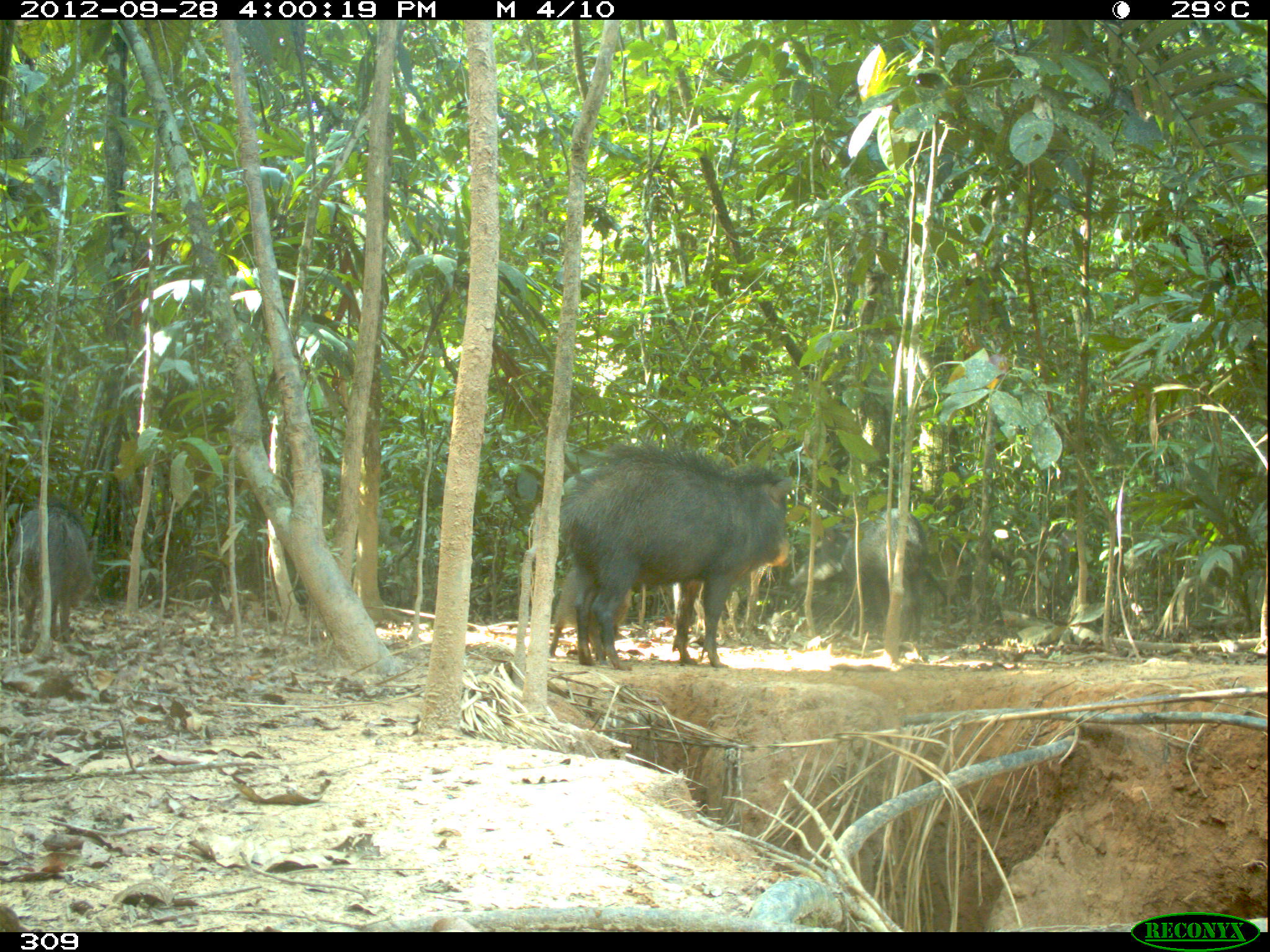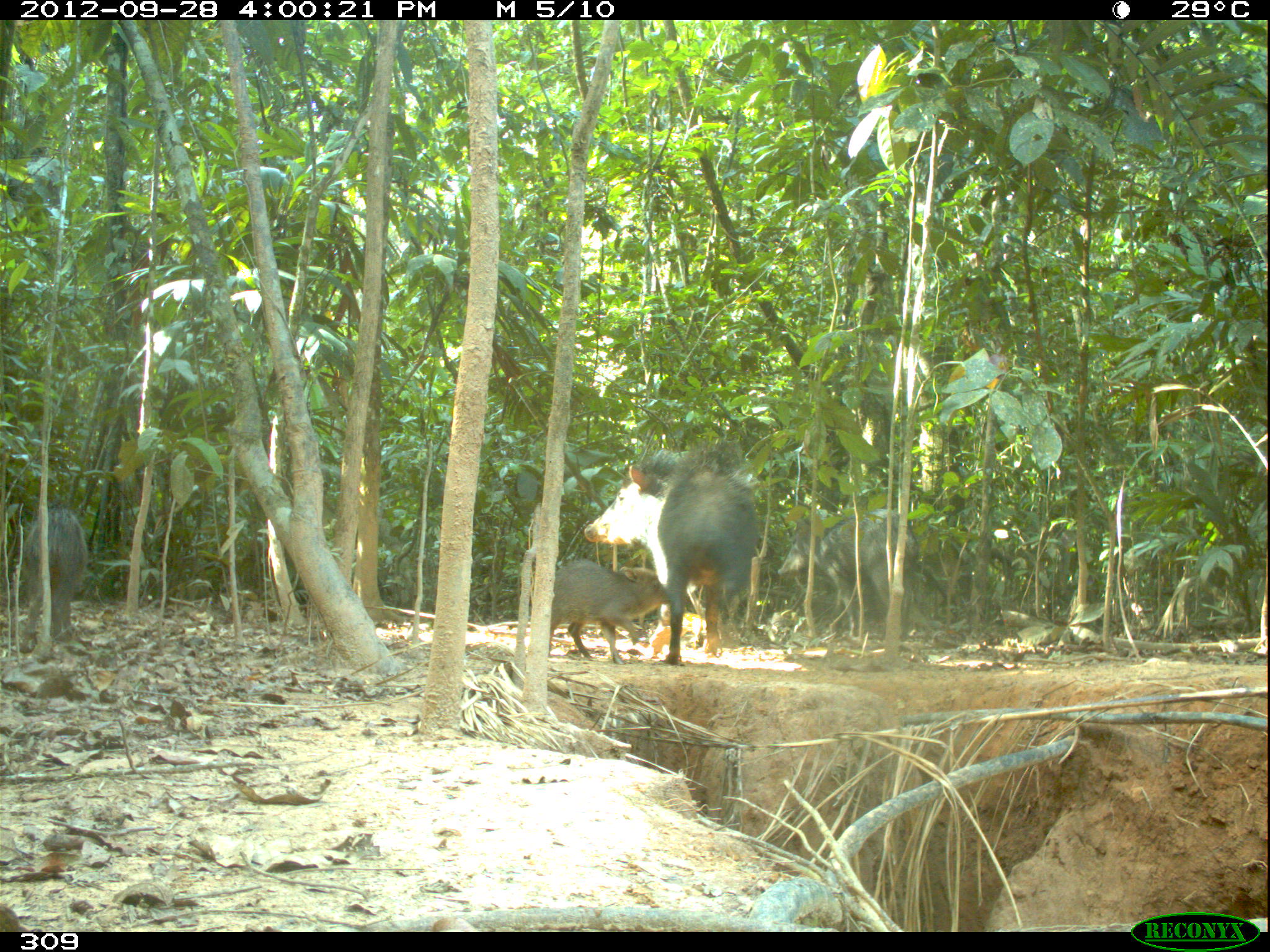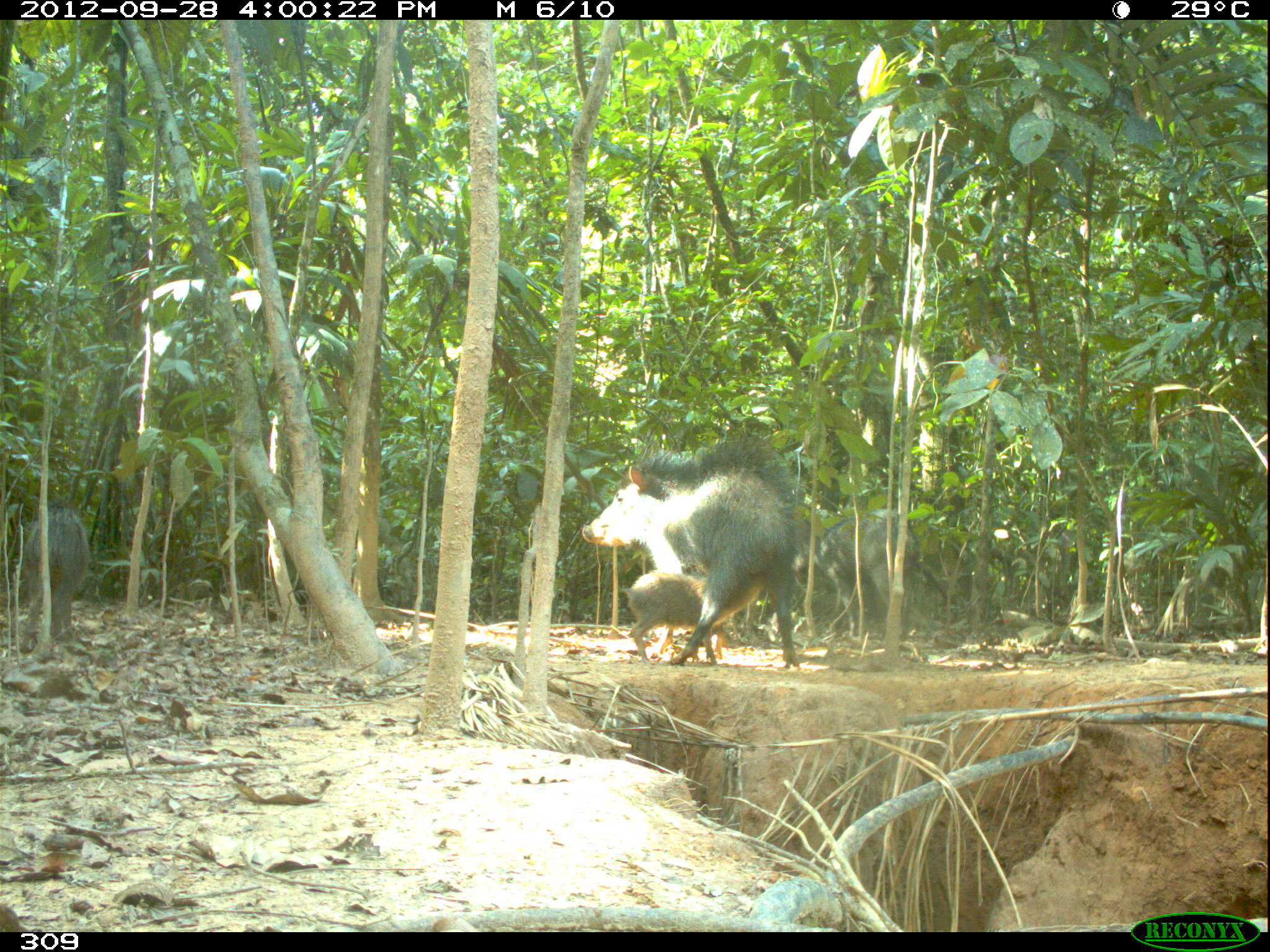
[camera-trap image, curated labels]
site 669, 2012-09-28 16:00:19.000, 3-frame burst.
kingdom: Animalia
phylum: Chordata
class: Mammalia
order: Artiodactyla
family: Tayassuidae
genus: Tayassu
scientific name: Tayassu pecari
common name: white-lipped peccary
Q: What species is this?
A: Tayassu pecari (white-lipped peccary).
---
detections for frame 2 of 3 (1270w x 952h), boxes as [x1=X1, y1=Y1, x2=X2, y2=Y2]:
tayassu pecari: [x1=584, y1=441, x2=758, y2=663]; [x1=778, y1=508, x2=918, y2=641]; [x1=548, y1=559, x2=669, y2=664]; [x1=18, y1=507, x2=87, y2=651]